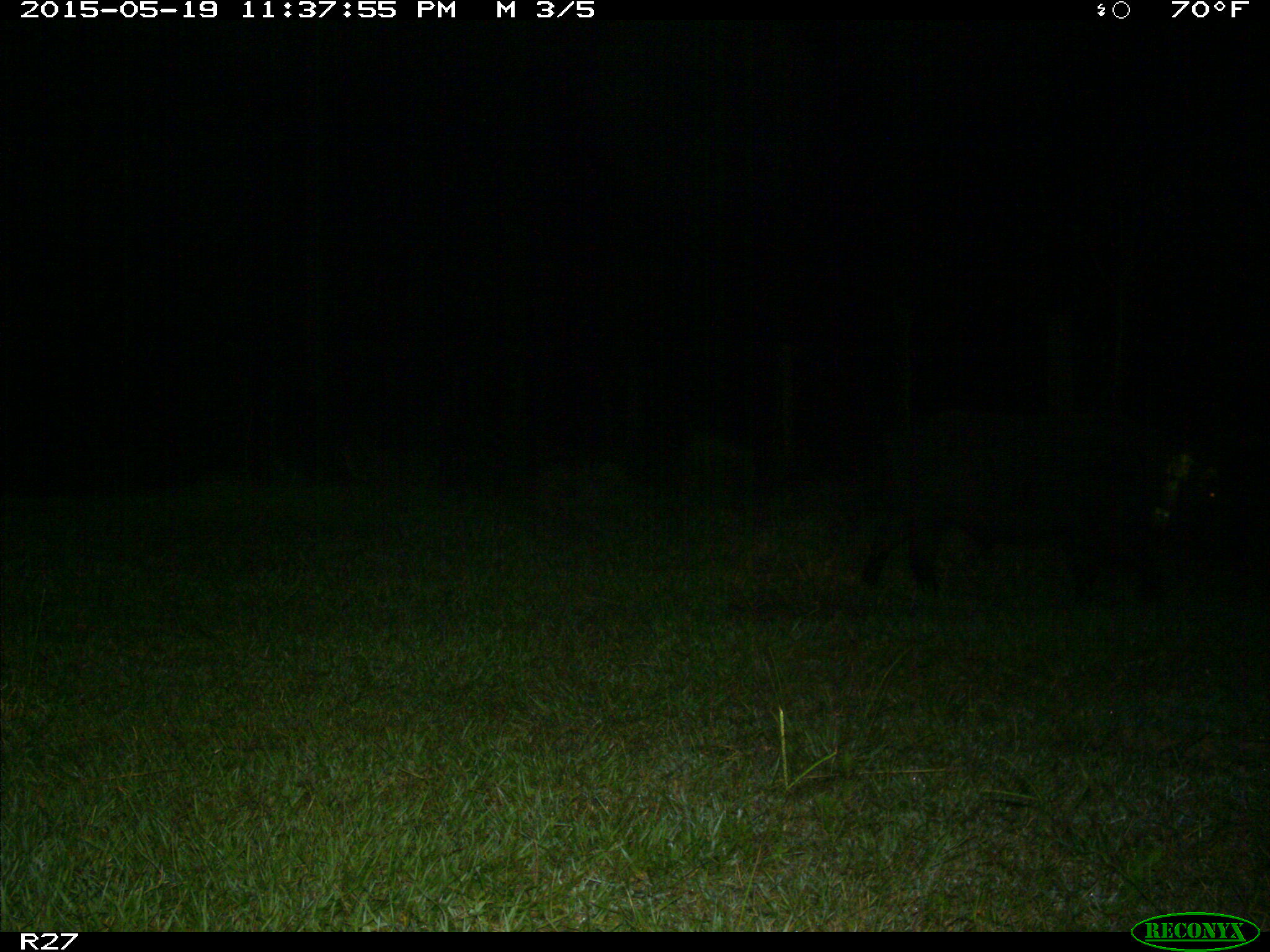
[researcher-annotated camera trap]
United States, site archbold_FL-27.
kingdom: Animalia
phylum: Chordata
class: Mammalia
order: Artiodactyla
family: Suidae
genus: Sus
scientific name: Sus scrofa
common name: wild boar